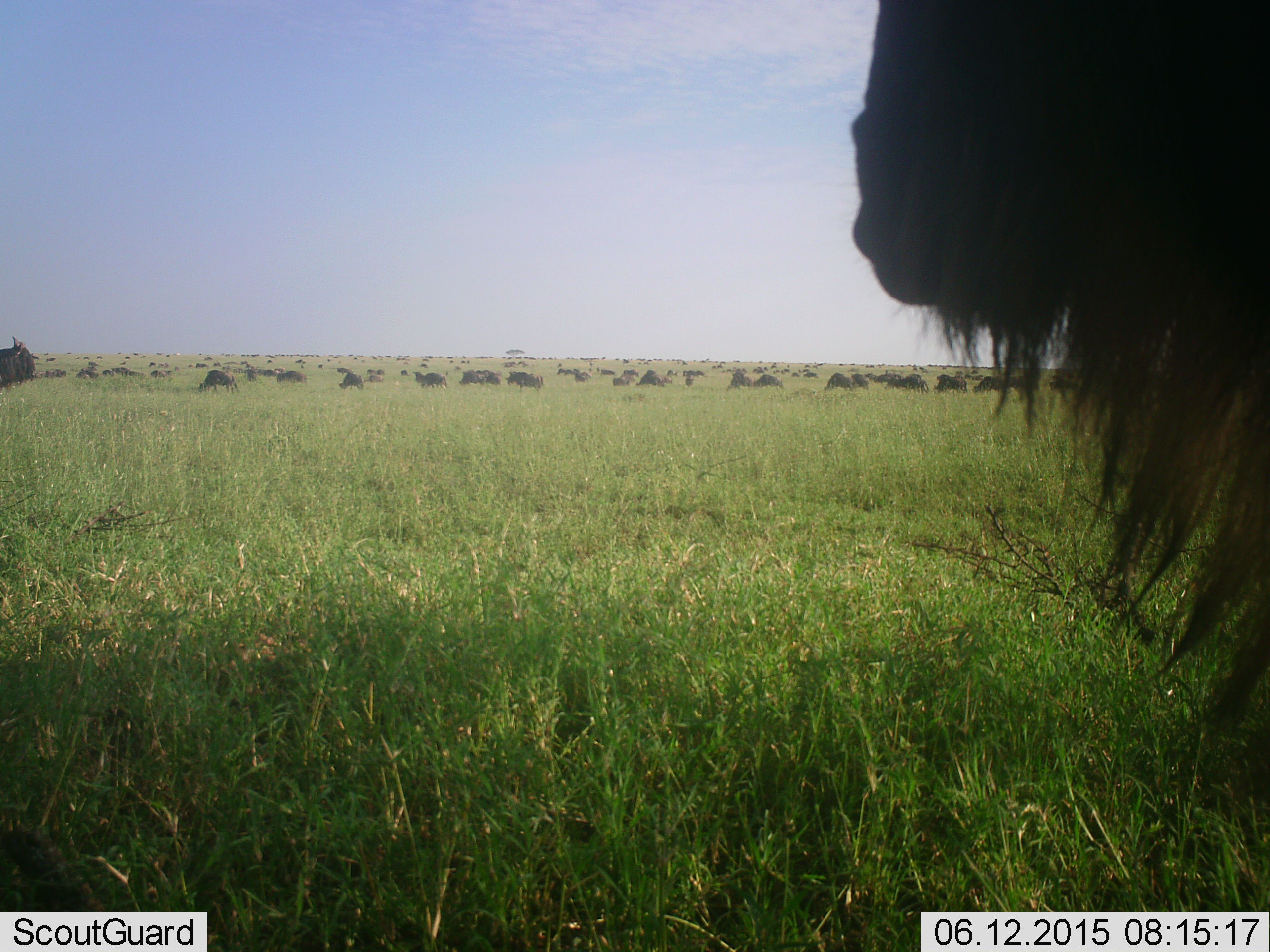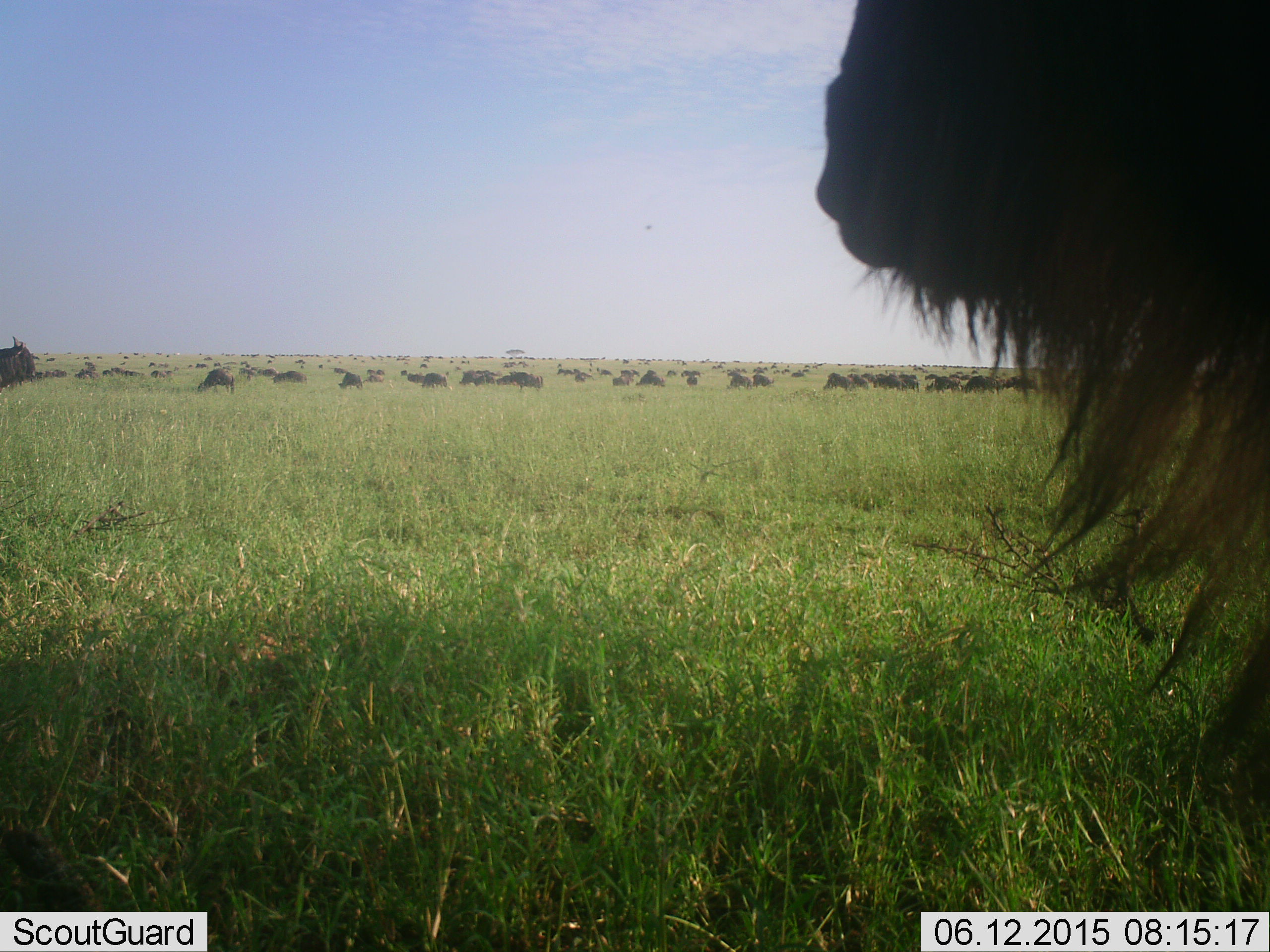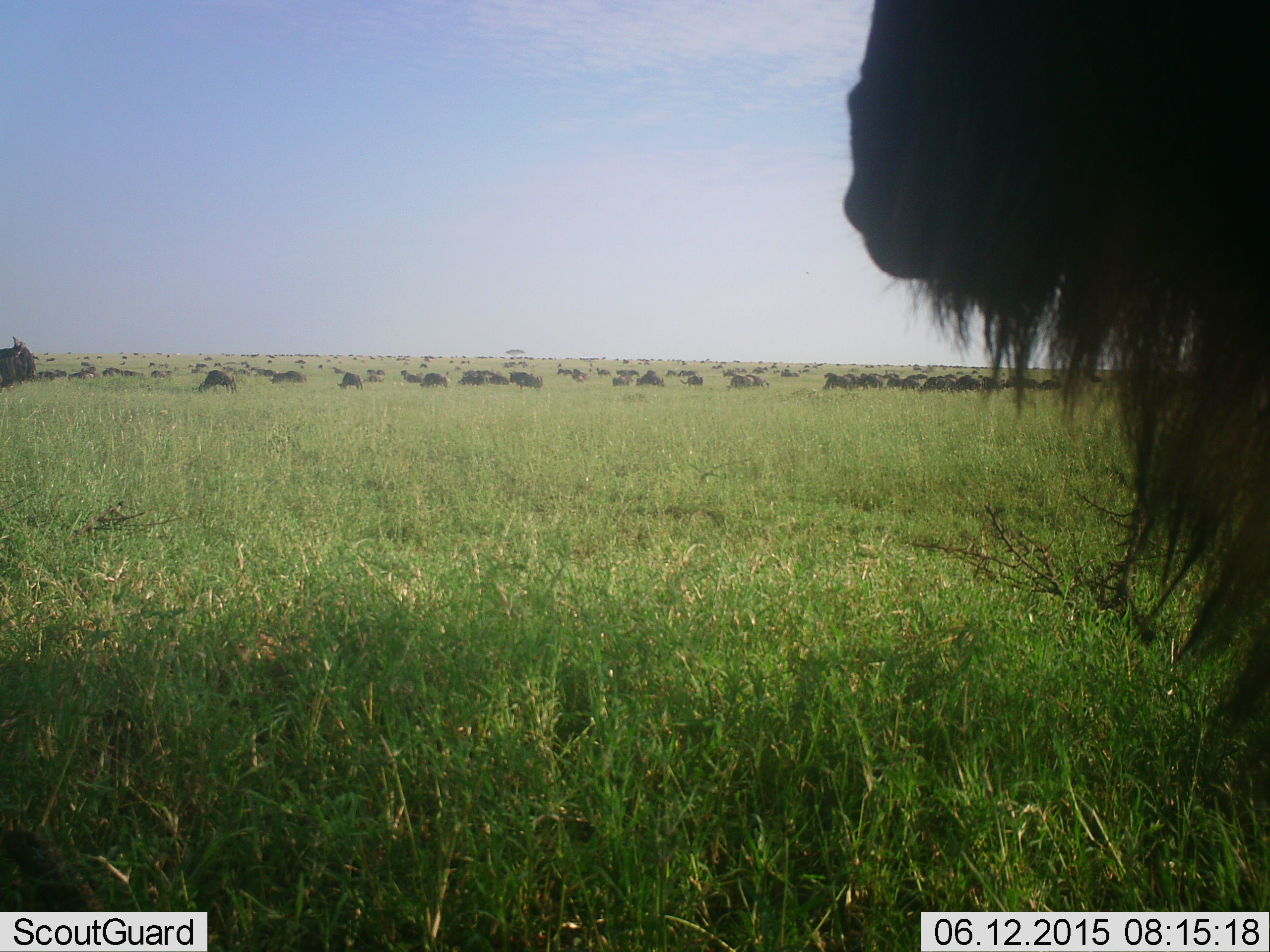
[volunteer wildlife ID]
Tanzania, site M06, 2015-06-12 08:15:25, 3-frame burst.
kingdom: Animalia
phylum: Chordata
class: Mammalia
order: Artiodactyla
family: Bovidae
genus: Connochaetes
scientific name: Connochaetes taurinus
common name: blue wildebeest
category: wildebeest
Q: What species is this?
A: Wildebeest (blue wildebeest) (Connochaetes taurinus).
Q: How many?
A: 51+.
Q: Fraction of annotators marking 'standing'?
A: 100%.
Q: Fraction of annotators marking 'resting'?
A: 20%.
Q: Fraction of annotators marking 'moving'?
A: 70%.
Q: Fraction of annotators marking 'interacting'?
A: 10%.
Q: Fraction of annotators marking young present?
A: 10%.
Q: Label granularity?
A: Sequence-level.